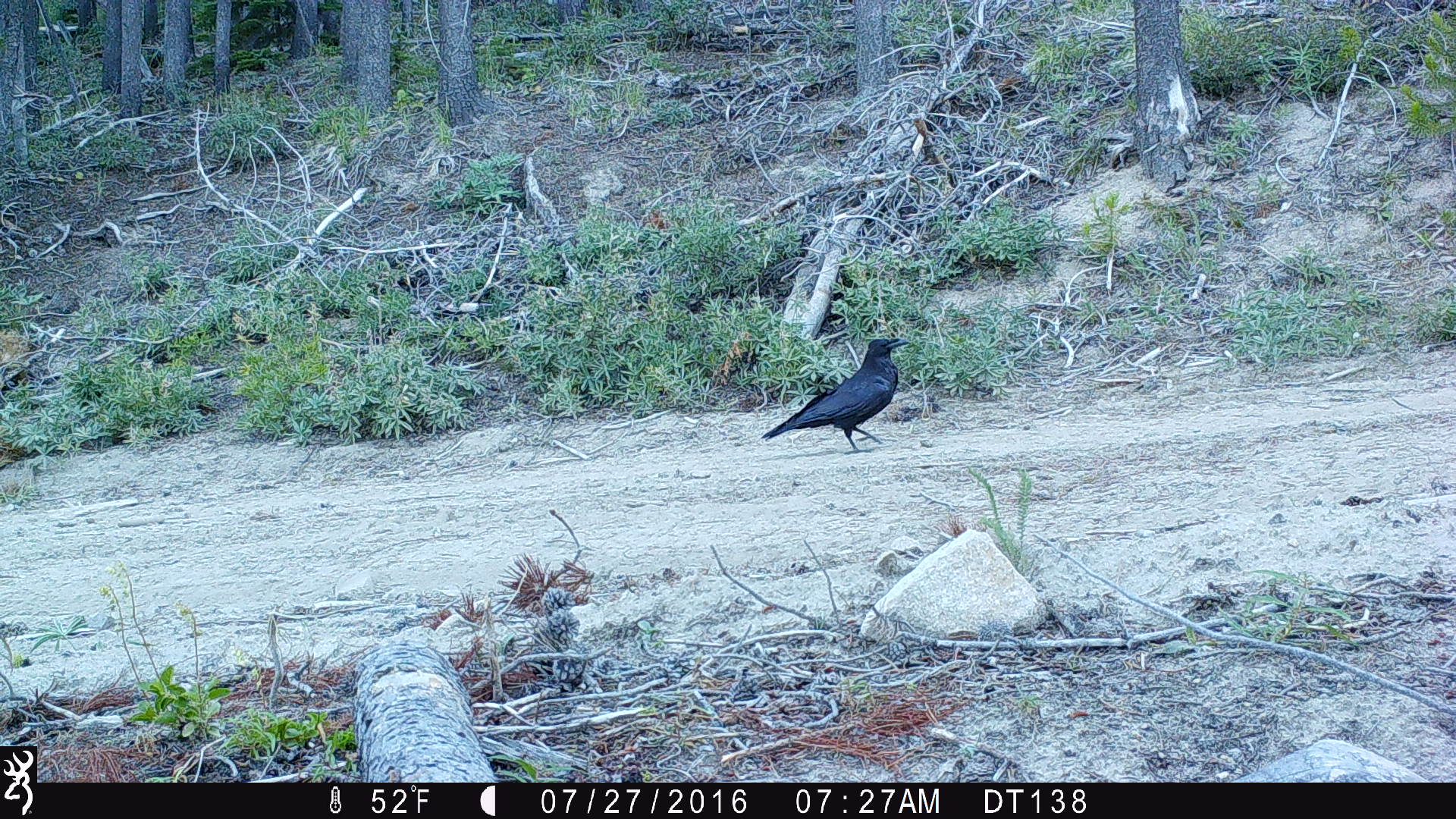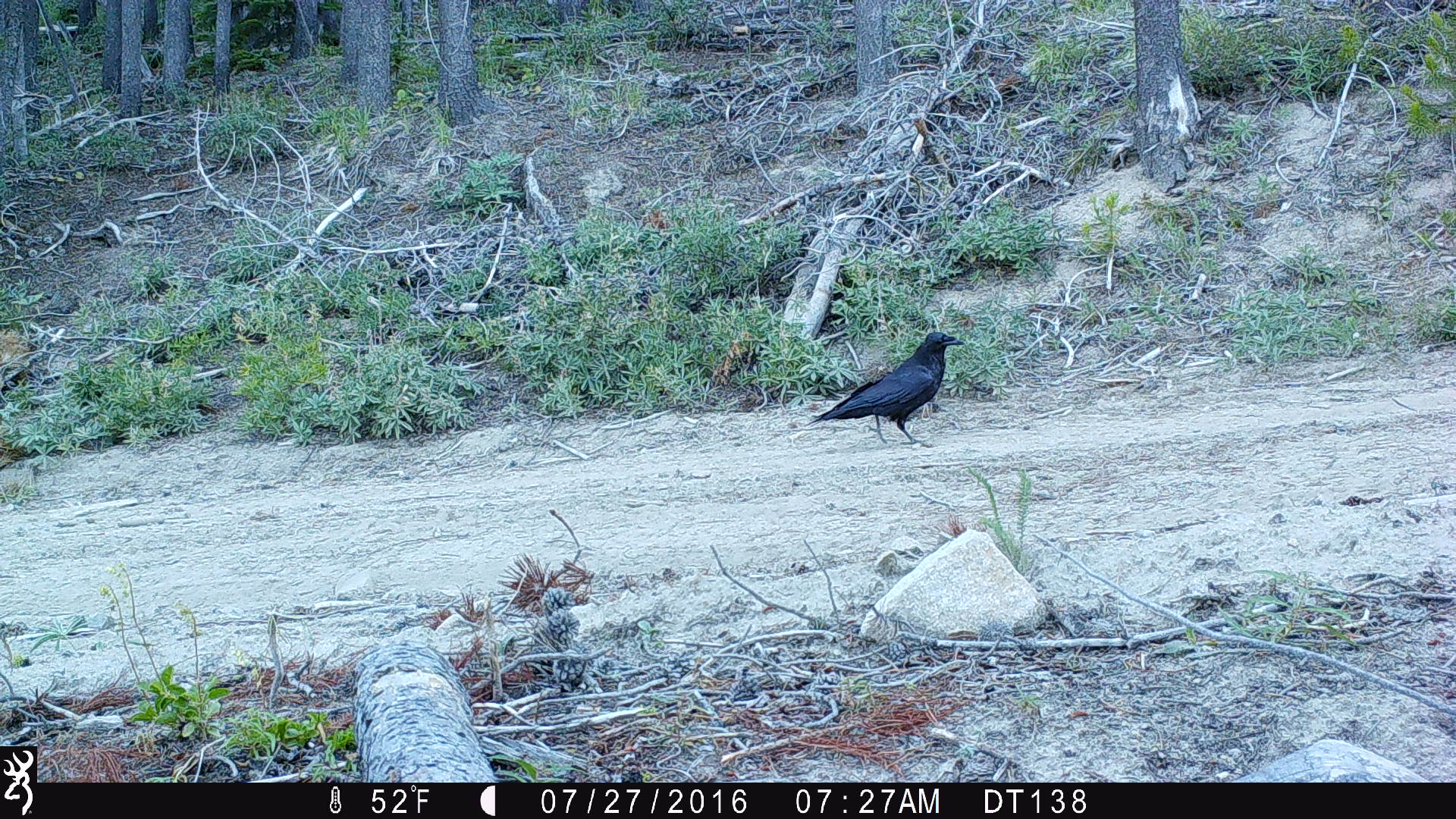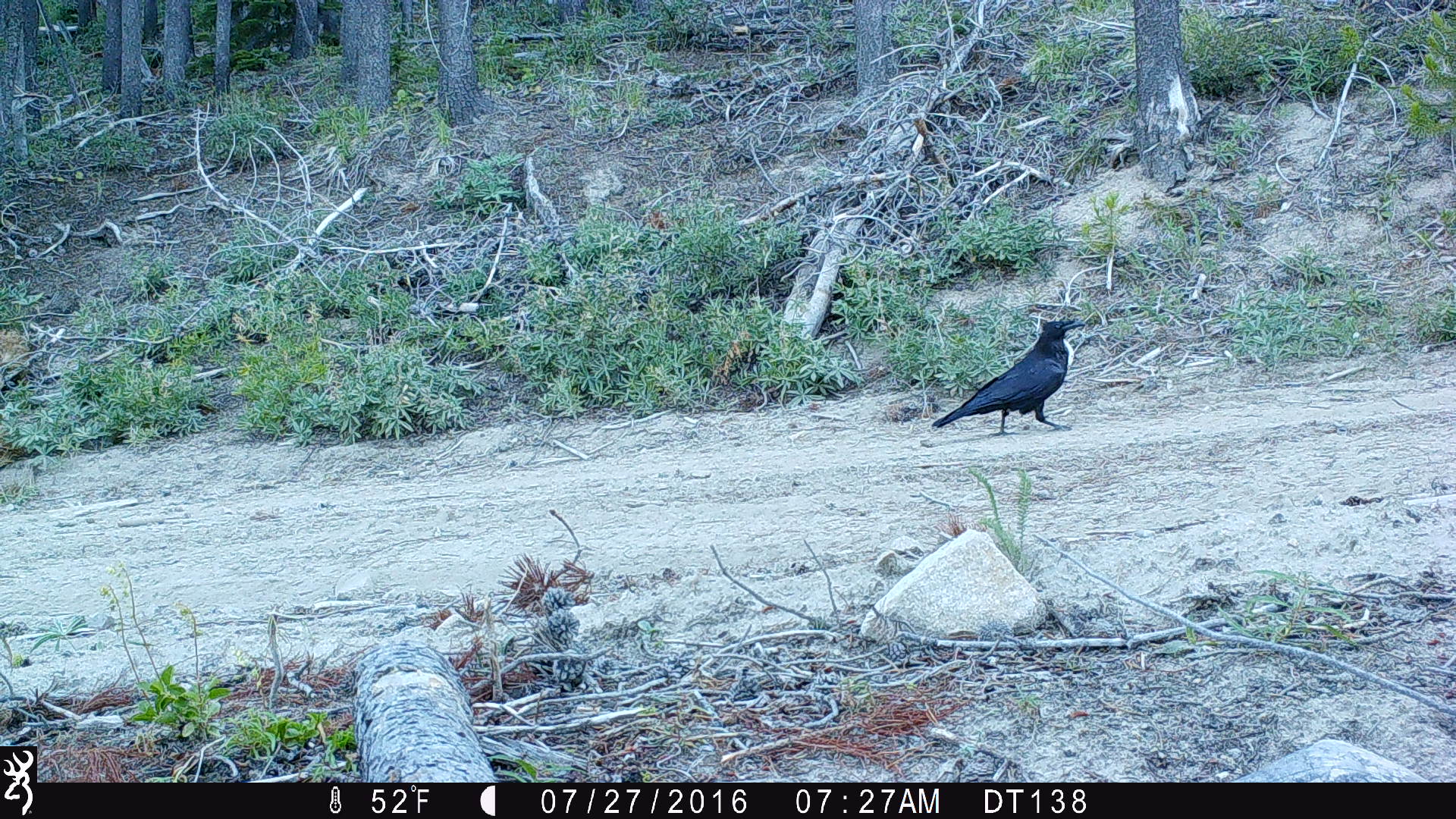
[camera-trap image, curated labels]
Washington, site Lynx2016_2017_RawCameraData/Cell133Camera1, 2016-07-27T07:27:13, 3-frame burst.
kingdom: Animalia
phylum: Chordata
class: Aves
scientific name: Aves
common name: birds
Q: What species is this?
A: Aves (birds).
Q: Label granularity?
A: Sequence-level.